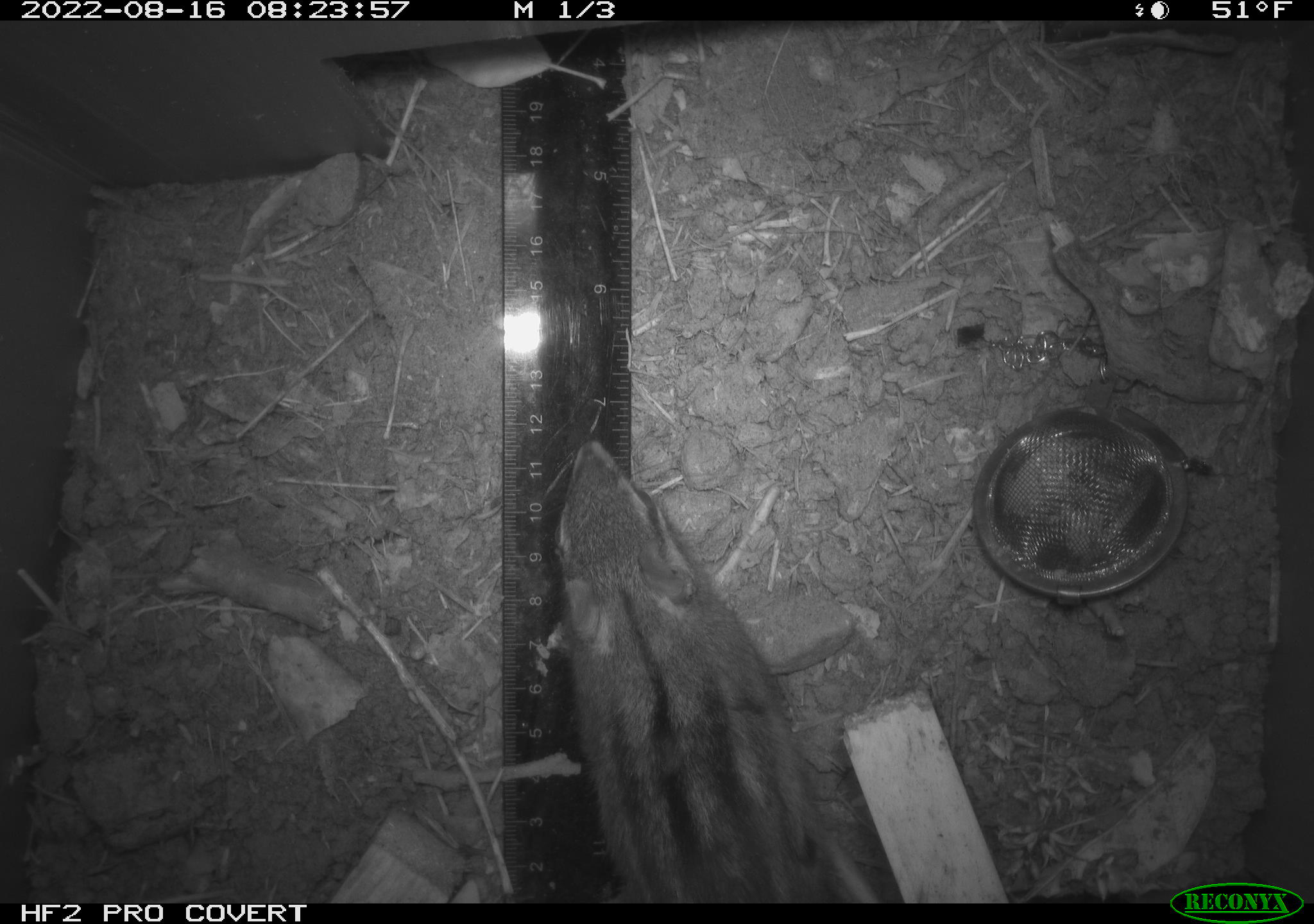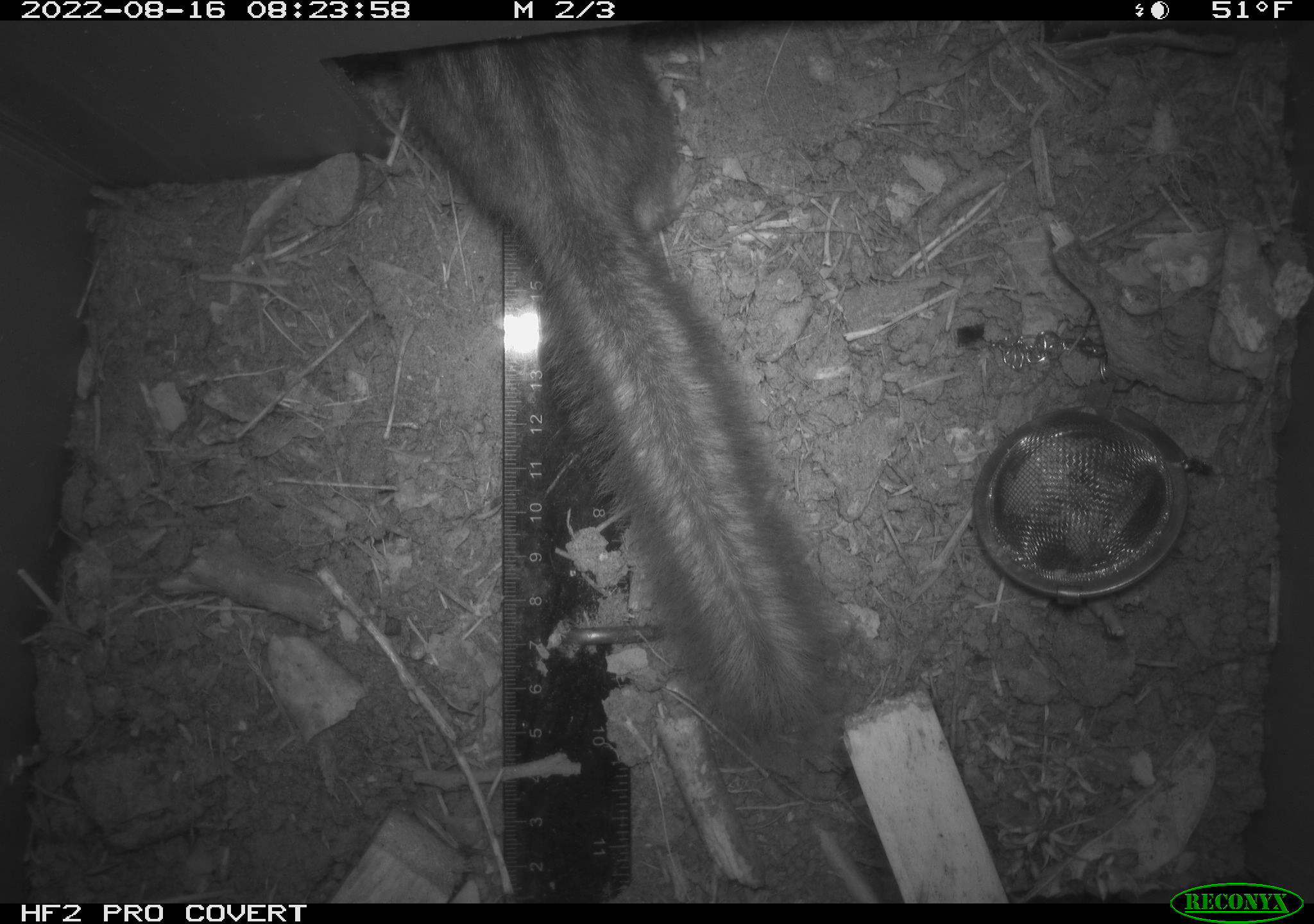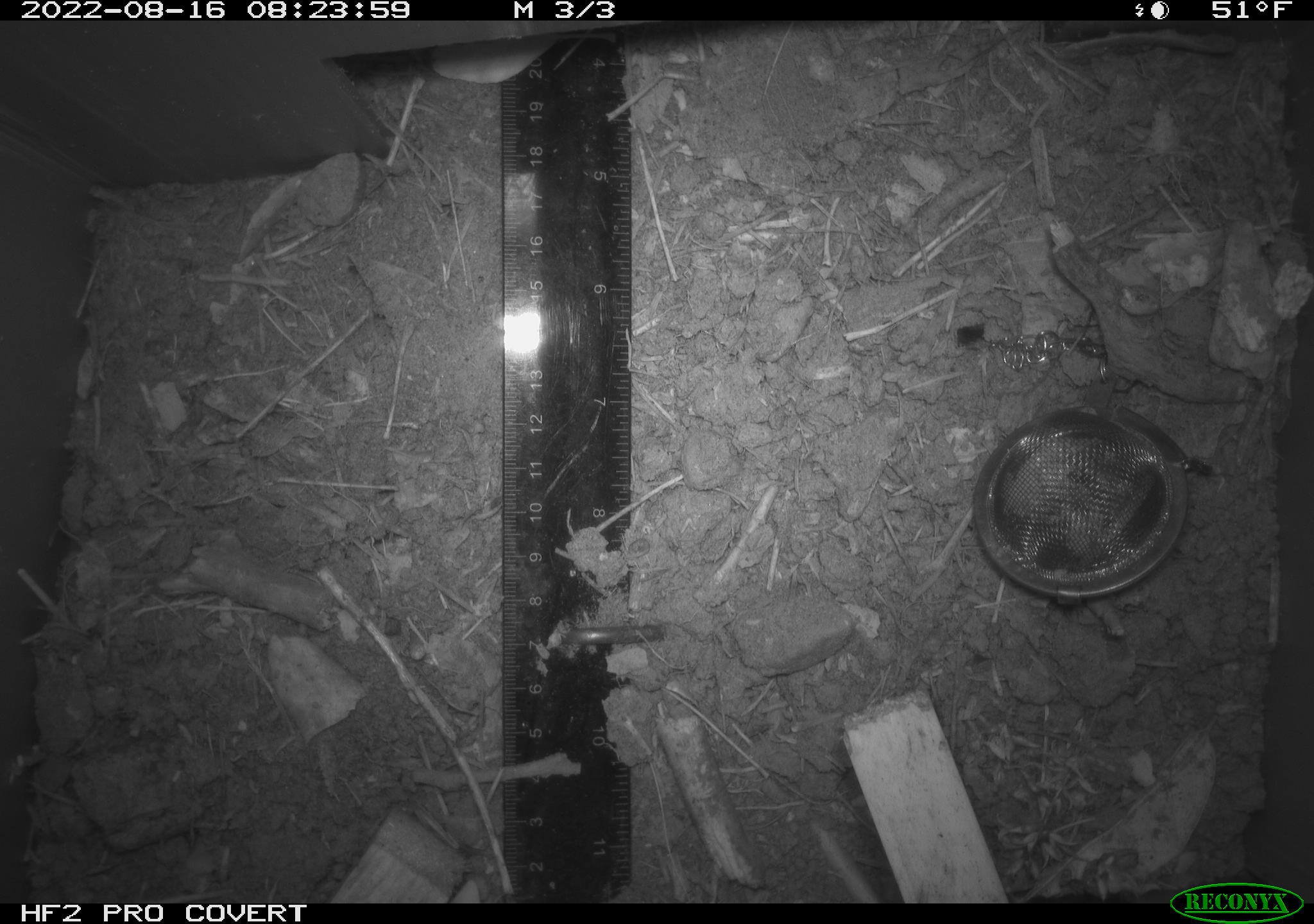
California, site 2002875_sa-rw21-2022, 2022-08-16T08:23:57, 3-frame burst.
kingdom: Animalia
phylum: Chordata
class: Mammalia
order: Rodentia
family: Sciuridae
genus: Neotamias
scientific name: Neotamias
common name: western chipmunks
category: neotamias species